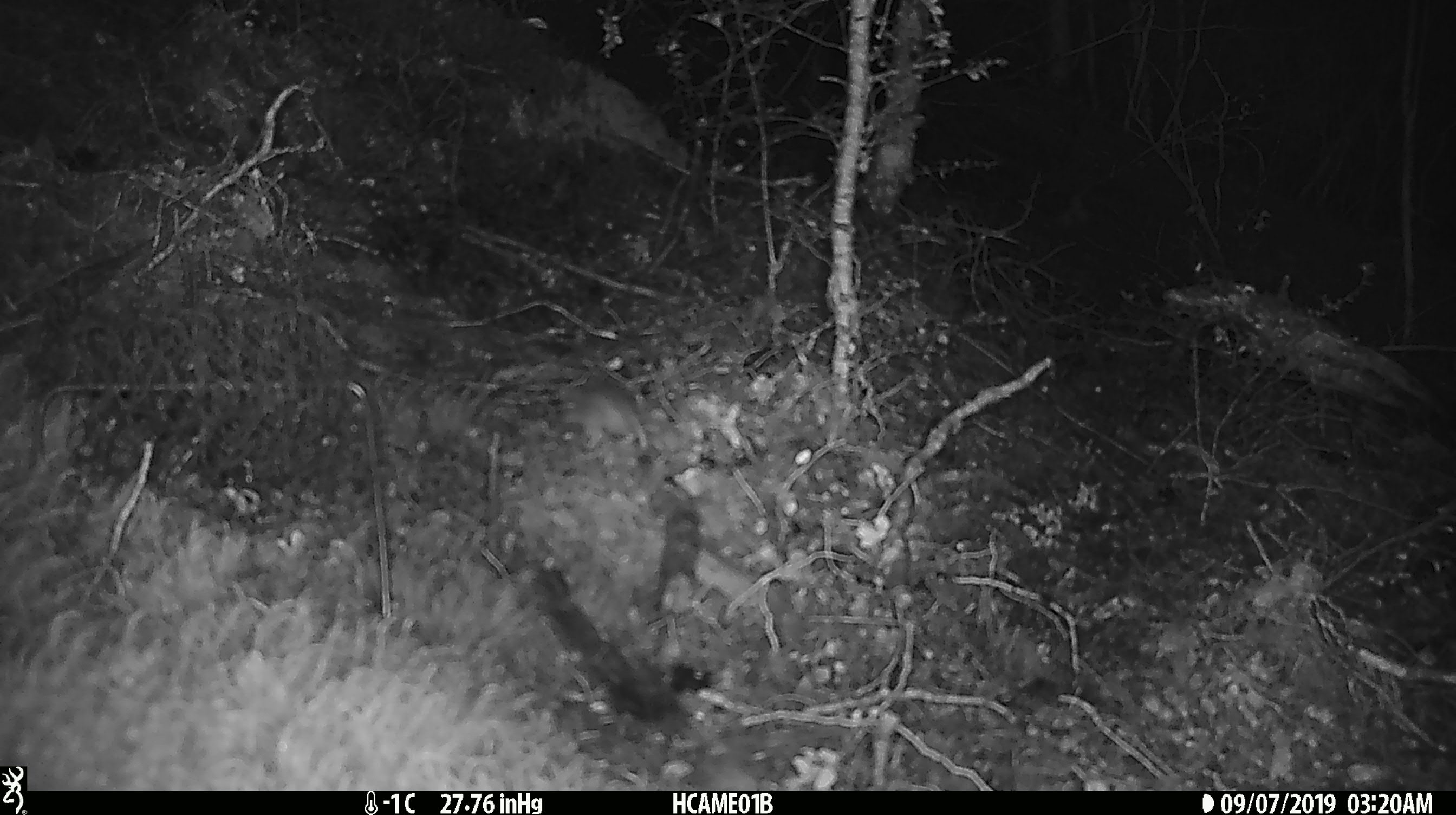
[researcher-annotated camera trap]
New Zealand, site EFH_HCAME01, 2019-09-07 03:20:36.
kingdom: Animalia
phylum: Chordata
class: Mammalia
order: Rodentia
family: Muridae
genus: Mus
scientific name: Mus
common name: mouse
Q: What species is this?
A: Mouse (Mus).